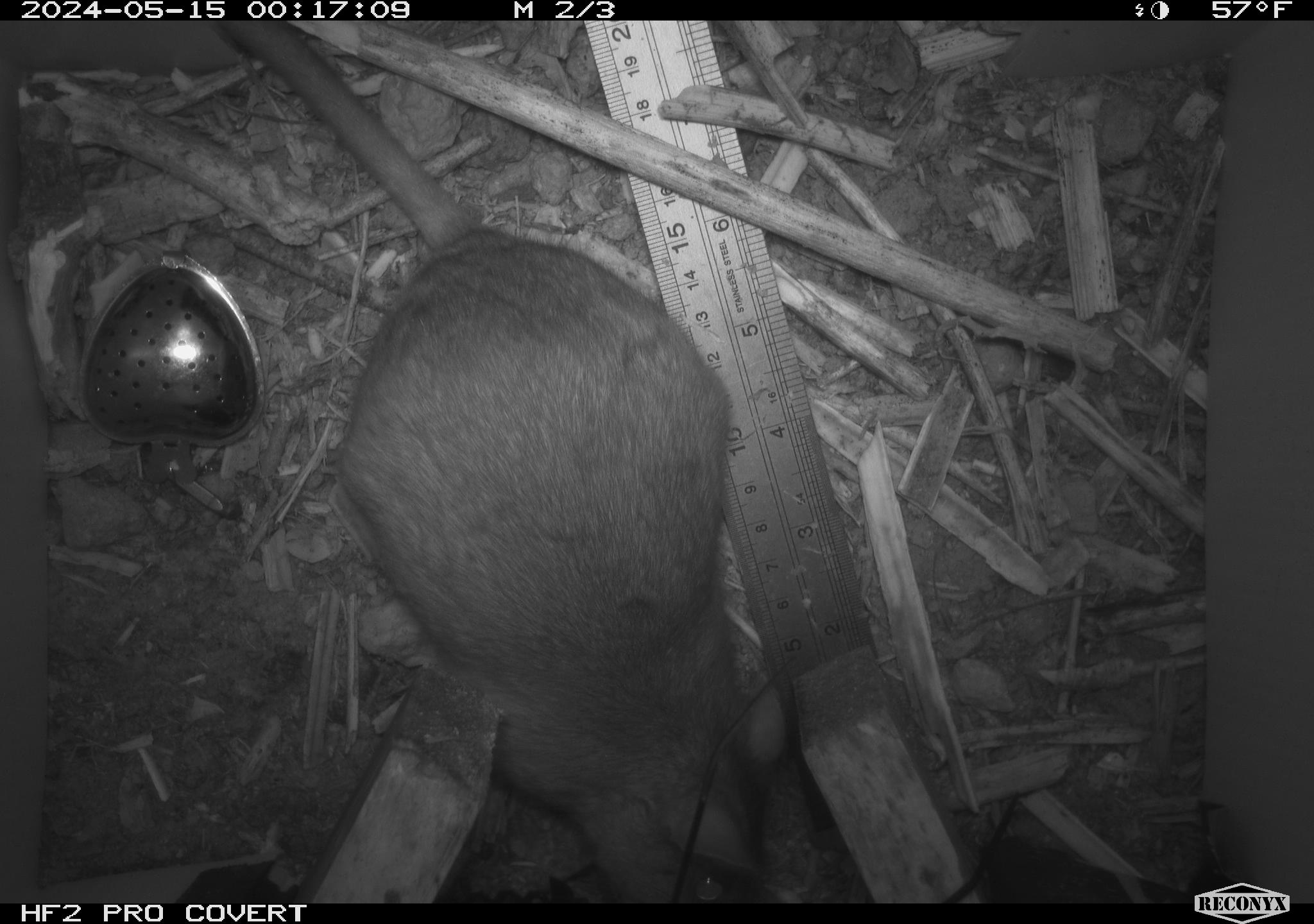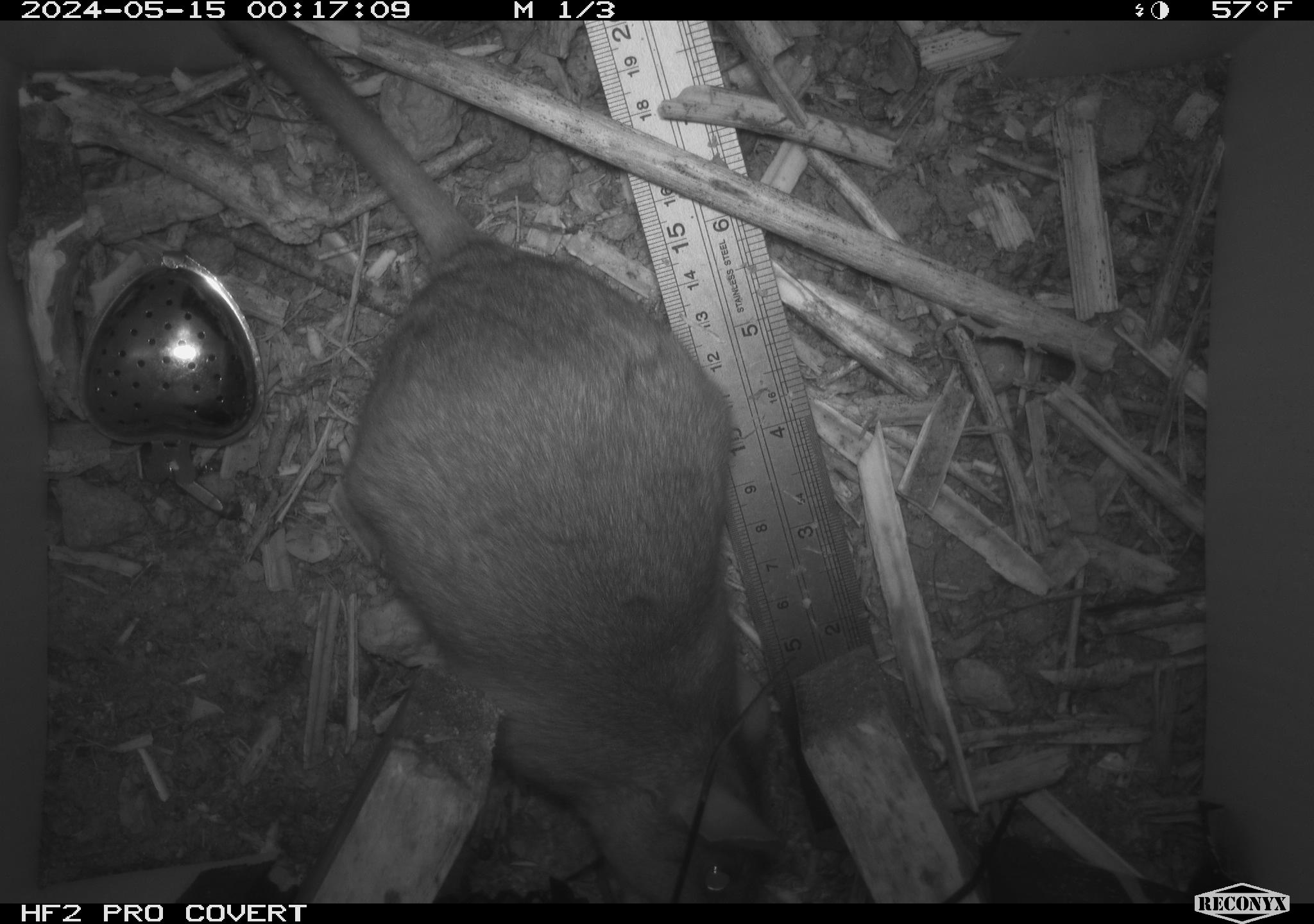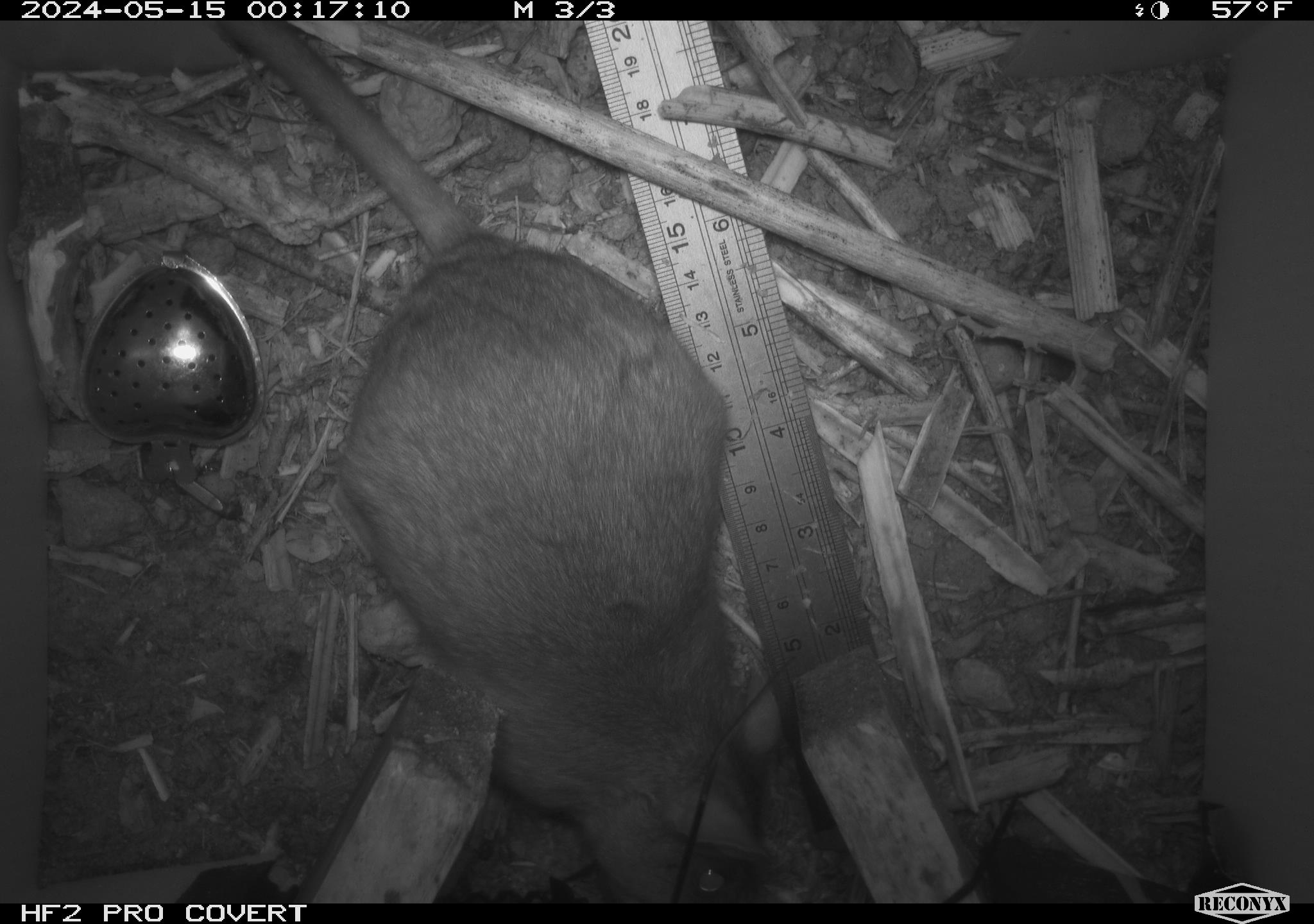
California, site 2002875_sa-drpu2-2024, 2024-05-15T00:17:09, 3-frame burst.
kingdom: Animalia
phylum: Chordata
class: Mammalia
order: Rodentia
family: Cricetidae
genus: Neotoma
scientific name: Neotoma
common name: pack rat or woodrat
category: neotoma species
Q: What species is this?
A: Neotoma species (pack rat or woodrat) (Neotoma).